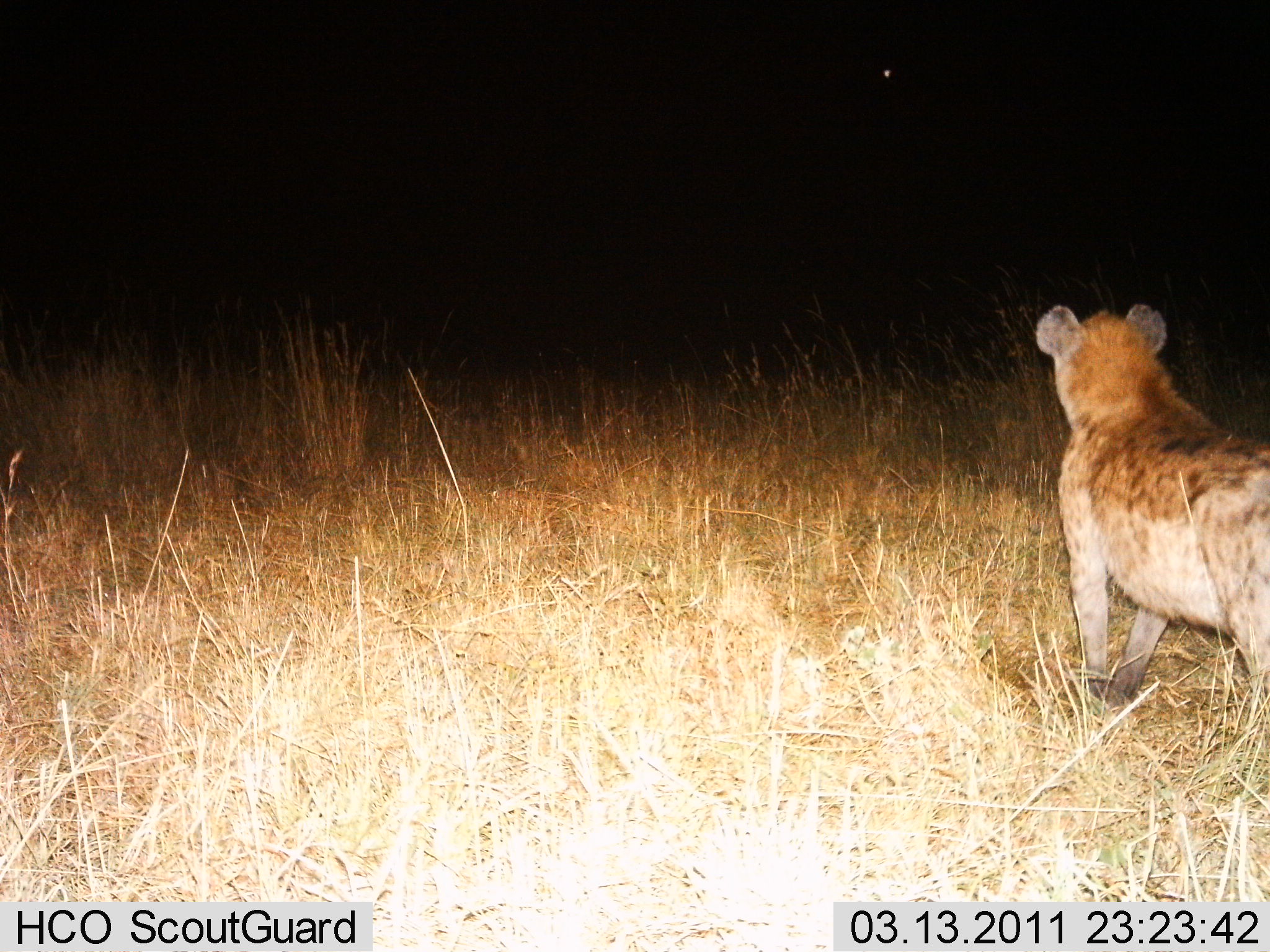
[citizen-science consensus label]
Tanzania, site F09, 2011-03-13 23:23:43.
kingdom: Animalia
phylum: Chordata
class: Mammalia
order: Carnivora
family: Hyaenidae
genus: Crocuta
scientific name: Crocuta crocuta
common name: spotted hyena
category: hyenaspotted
Hyenaspotted (spotted hyena) (Crocuta crocuta), count 1. Behavior (volunteer vote fractions): standing 100%, resting 0%, moving 0%, interacting 0%. Young present (vote fraction): 0%. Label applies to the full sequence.